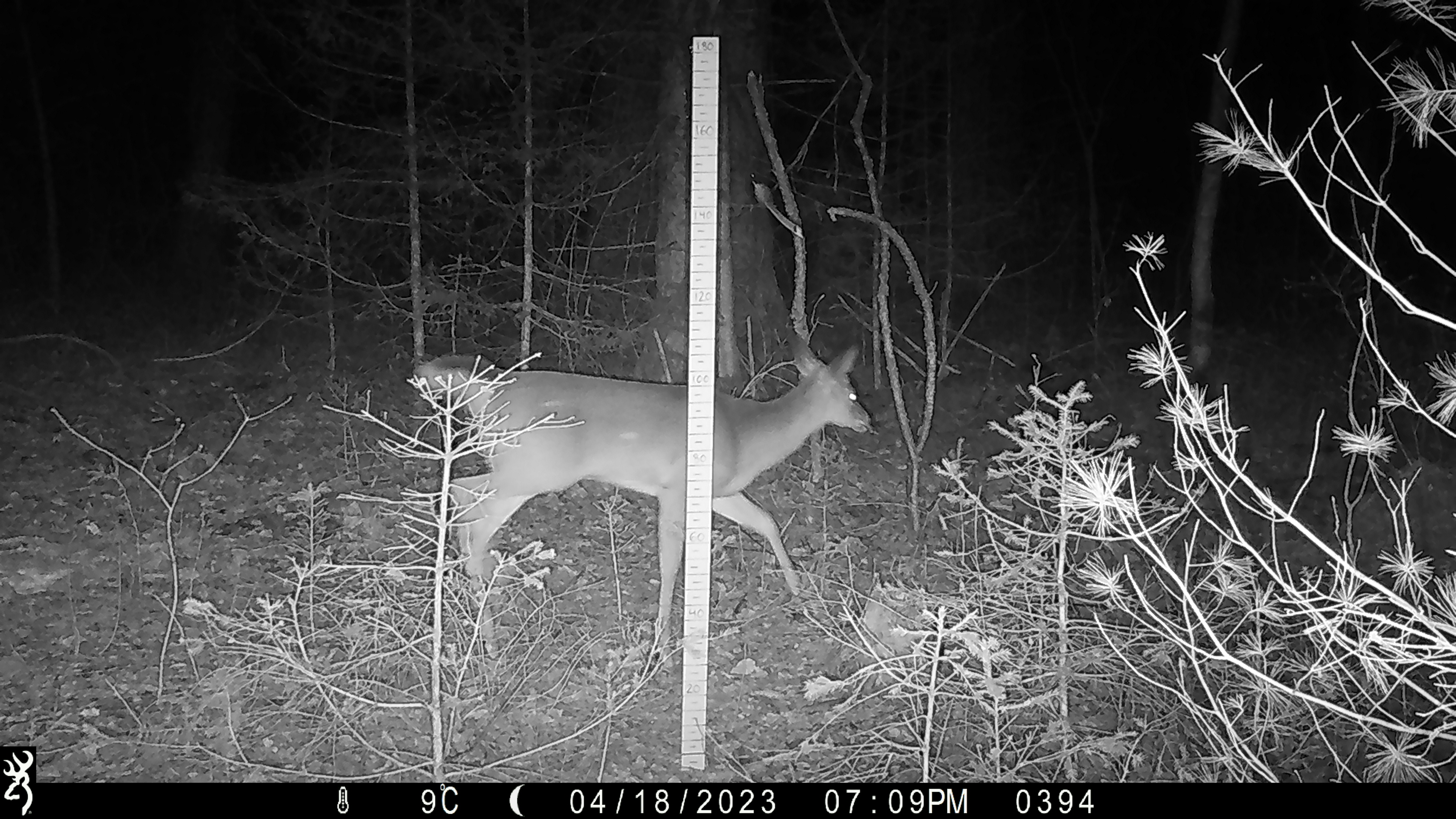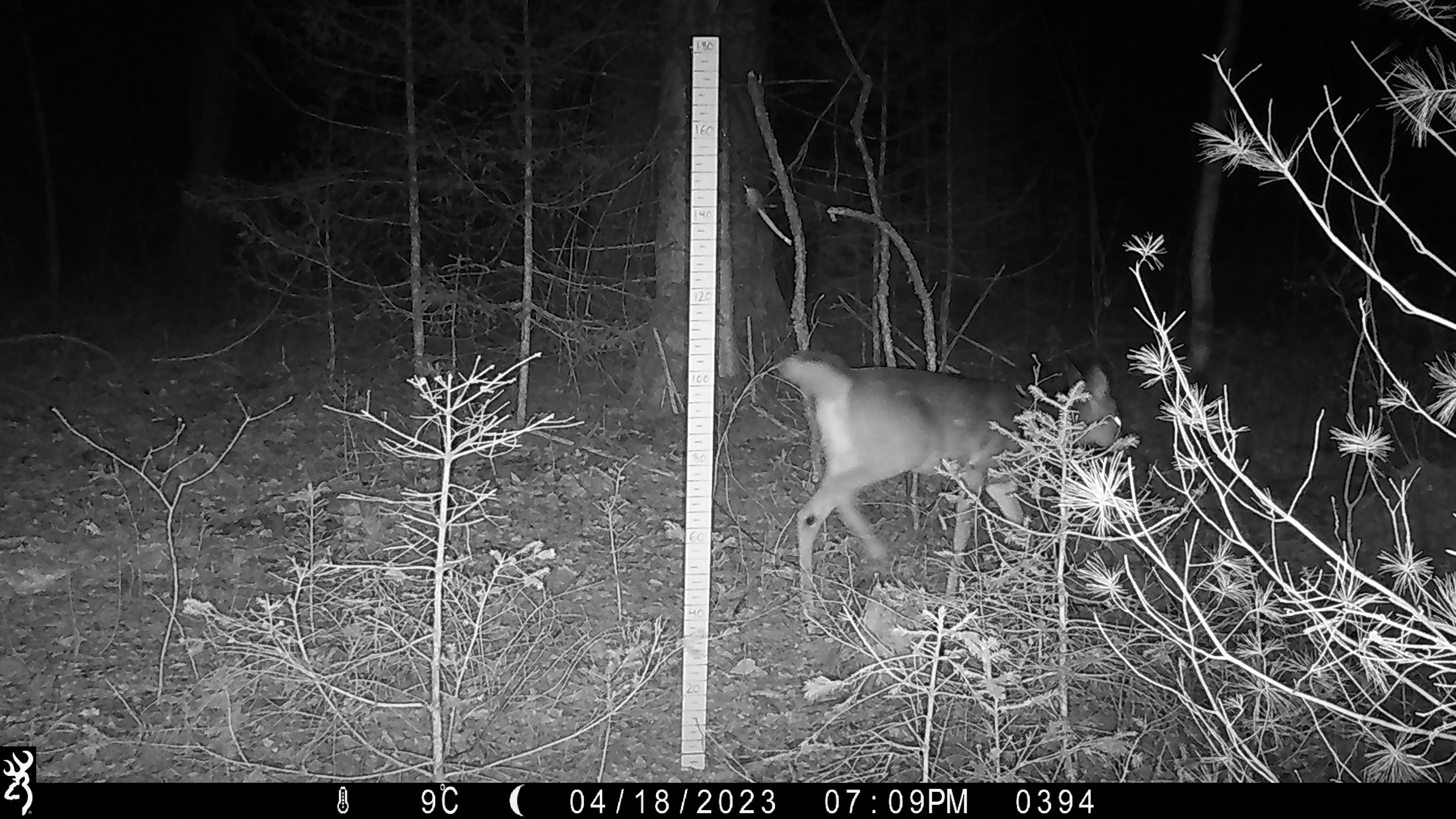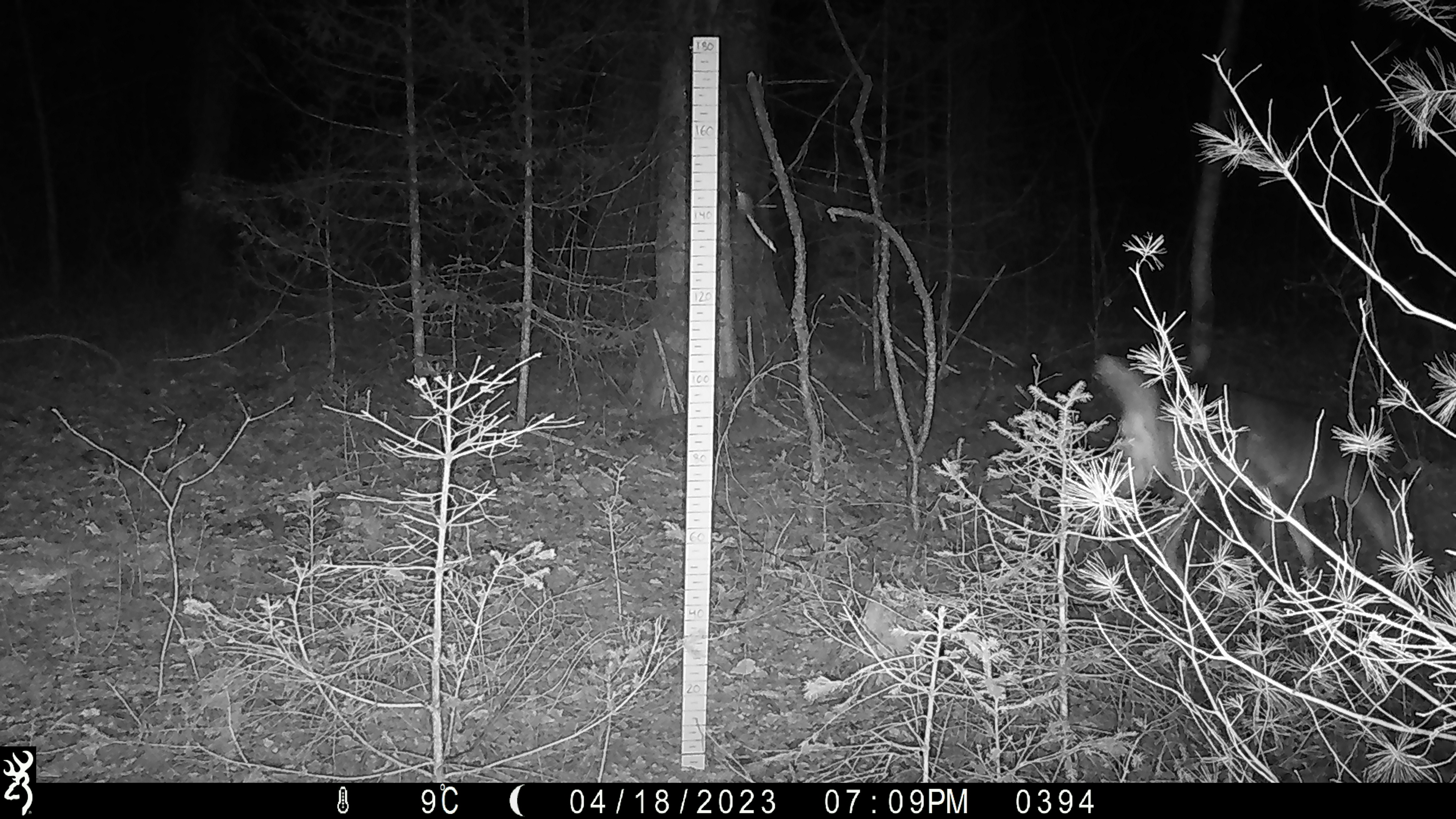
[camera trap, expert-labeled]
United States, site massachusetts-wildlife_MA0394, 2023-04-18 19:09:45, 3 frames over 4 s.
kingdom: Animalia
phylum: Chordata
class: Mammalia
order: Artiodactyla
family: Cervidae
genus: Odocoileus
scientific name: Odocoileus virginianus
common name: white-tailed deer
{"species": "white-tailed deer (Odocoileus virginianus)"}